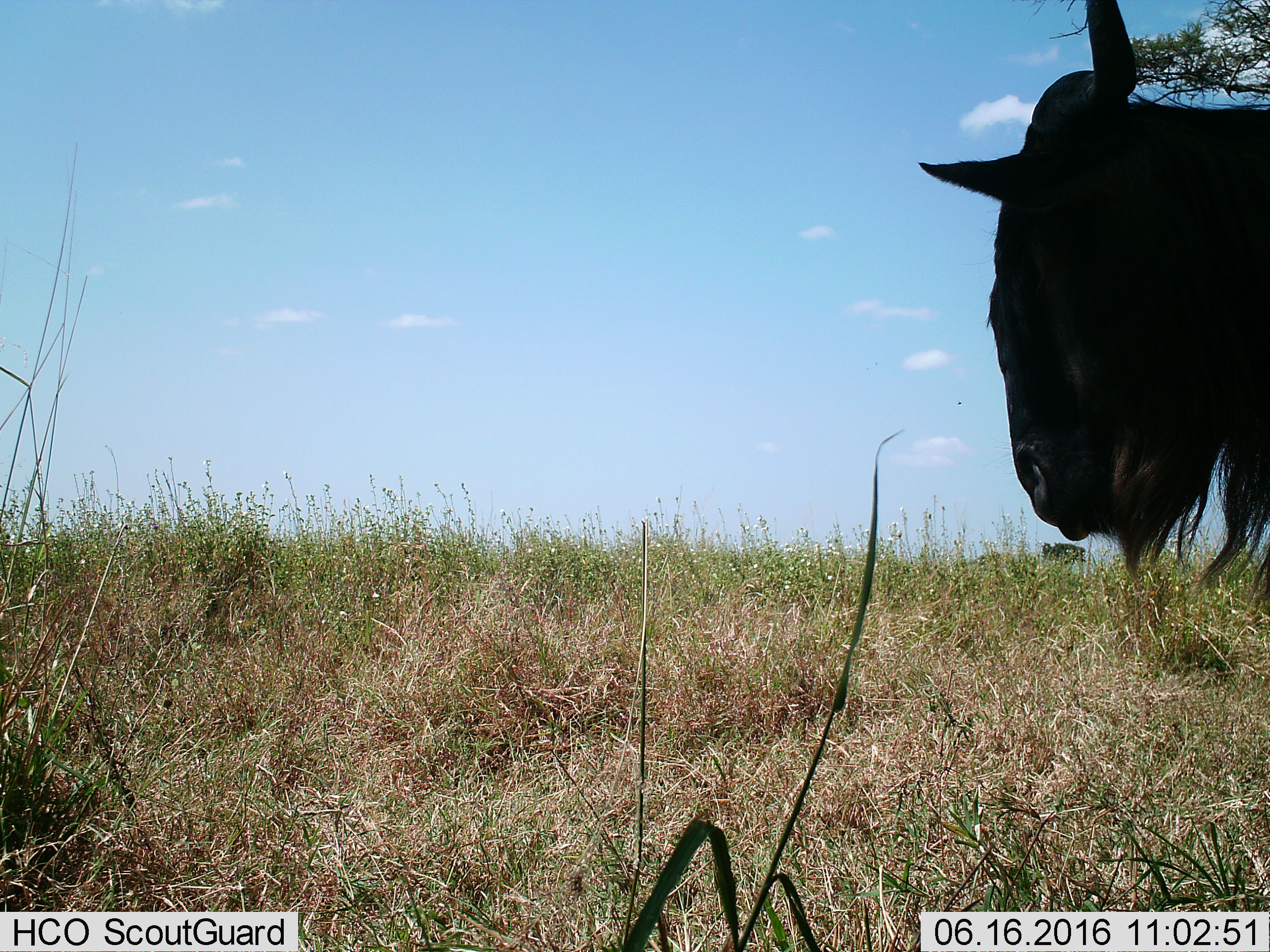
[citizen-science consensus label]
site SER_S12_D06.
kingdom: Animalia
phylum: Chordata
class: Mammalia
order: Artiodactyla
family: Bovidae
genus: Connochaetes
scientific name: Connochaetes taurinus taurinus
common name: blue wildebeest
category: wildebeestblue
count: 1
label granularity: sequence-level